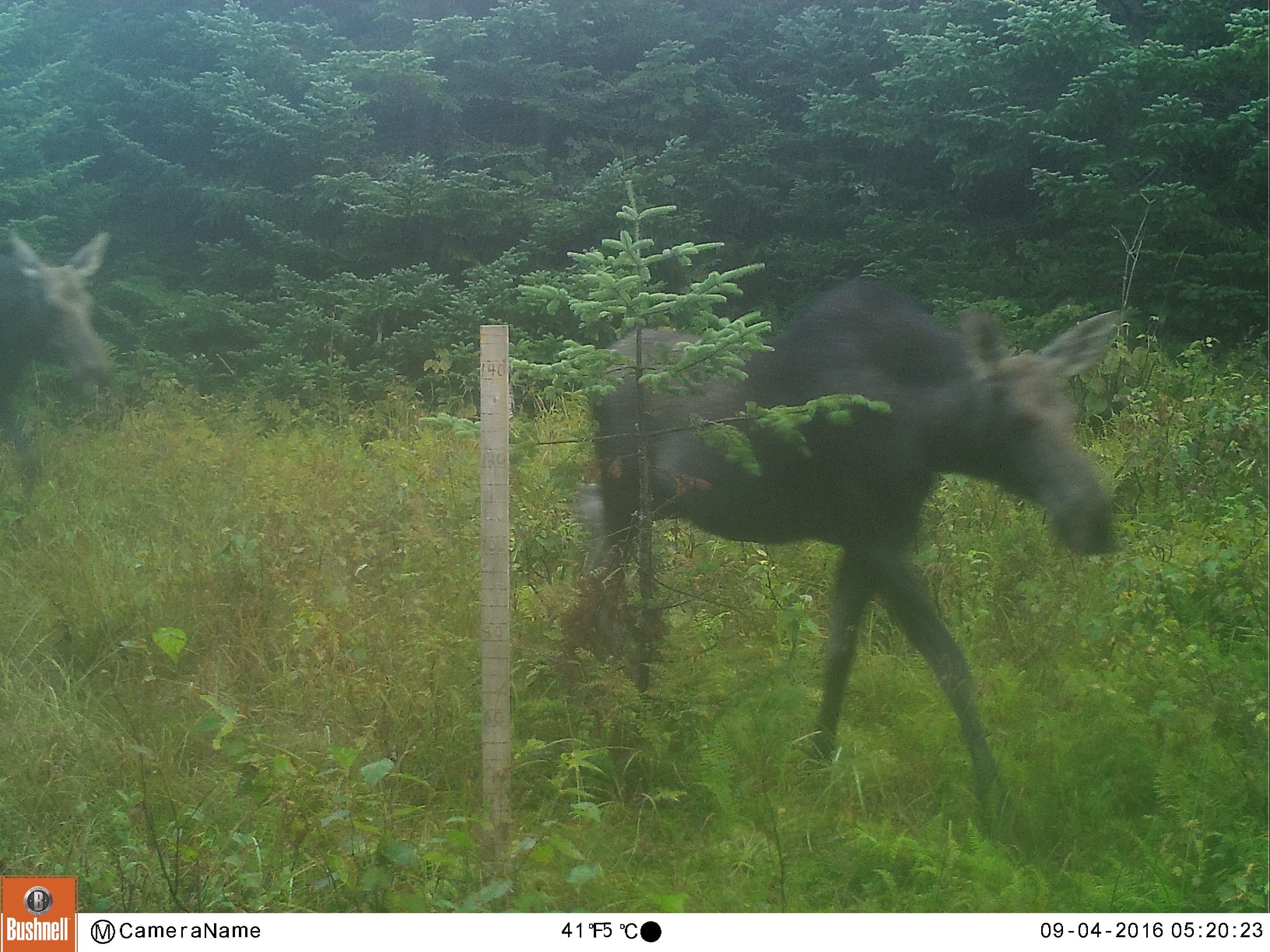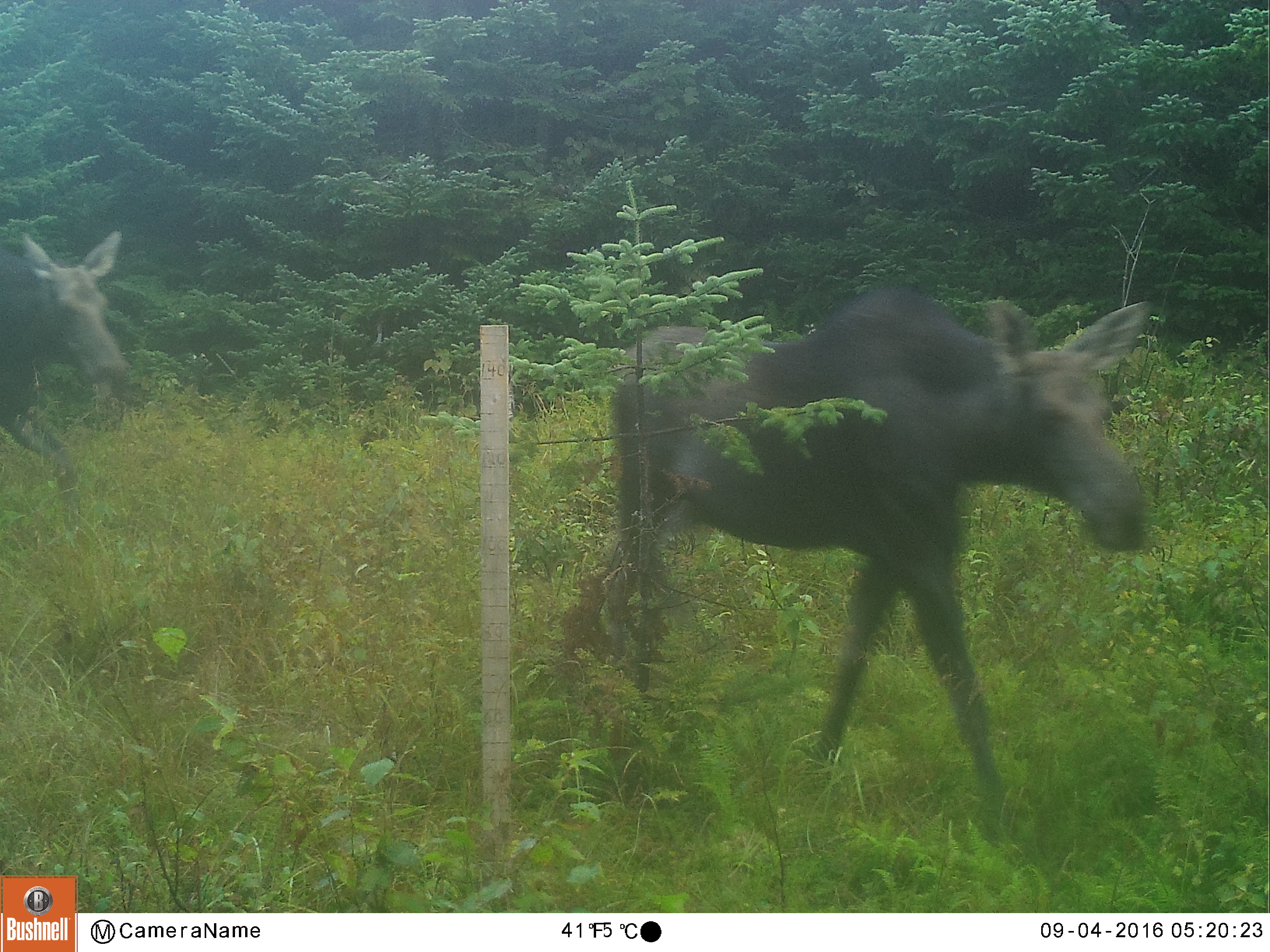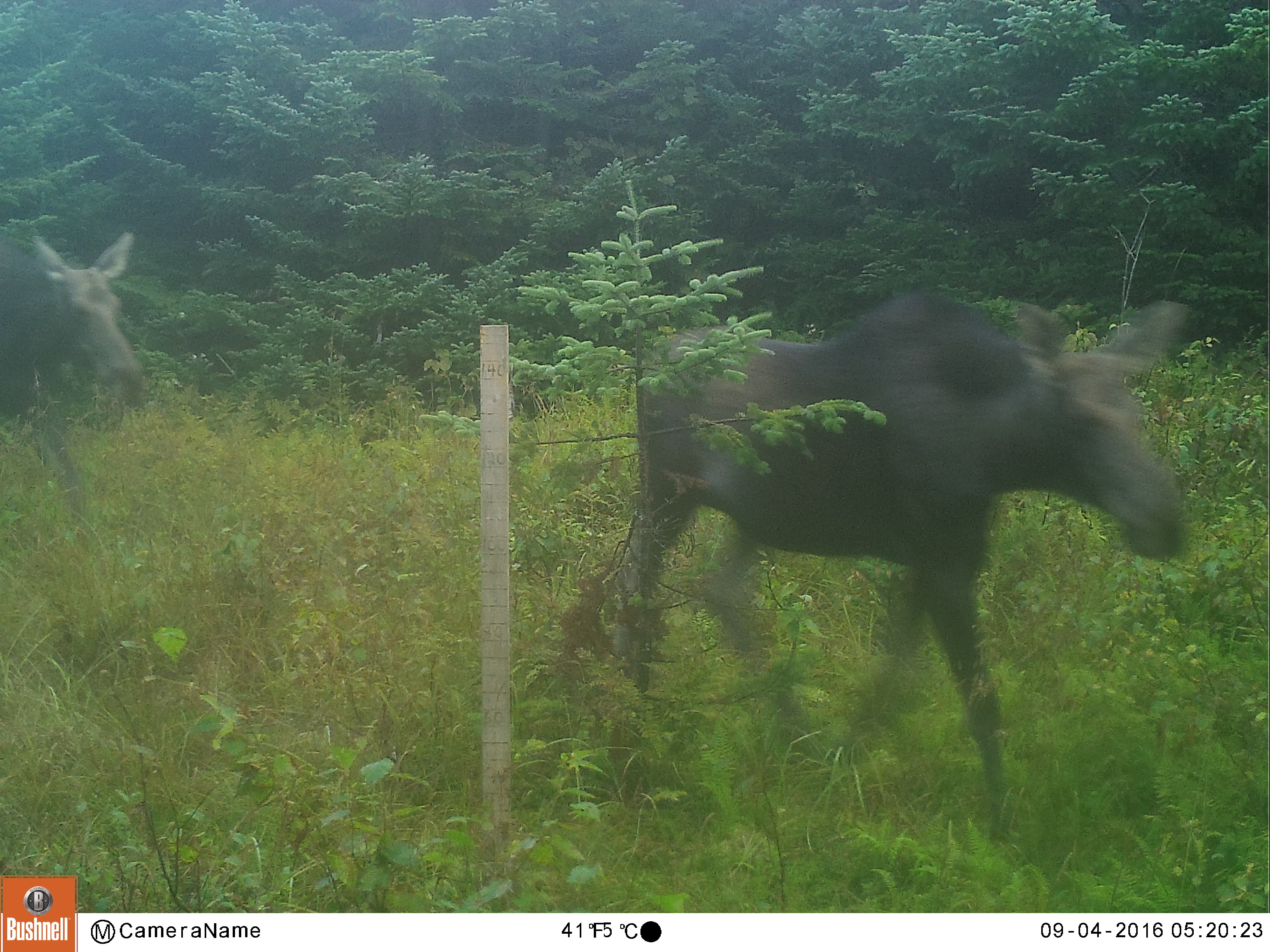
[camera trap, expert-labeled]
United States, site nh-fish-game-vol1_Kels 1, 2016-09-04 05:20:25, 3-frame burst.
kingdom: Animalia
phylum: Chordata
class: Mammalia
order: Artiodactyla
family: Cervidae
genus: Alces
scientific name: Alces alces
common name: moose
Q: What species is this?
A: Moose (Alces alces).